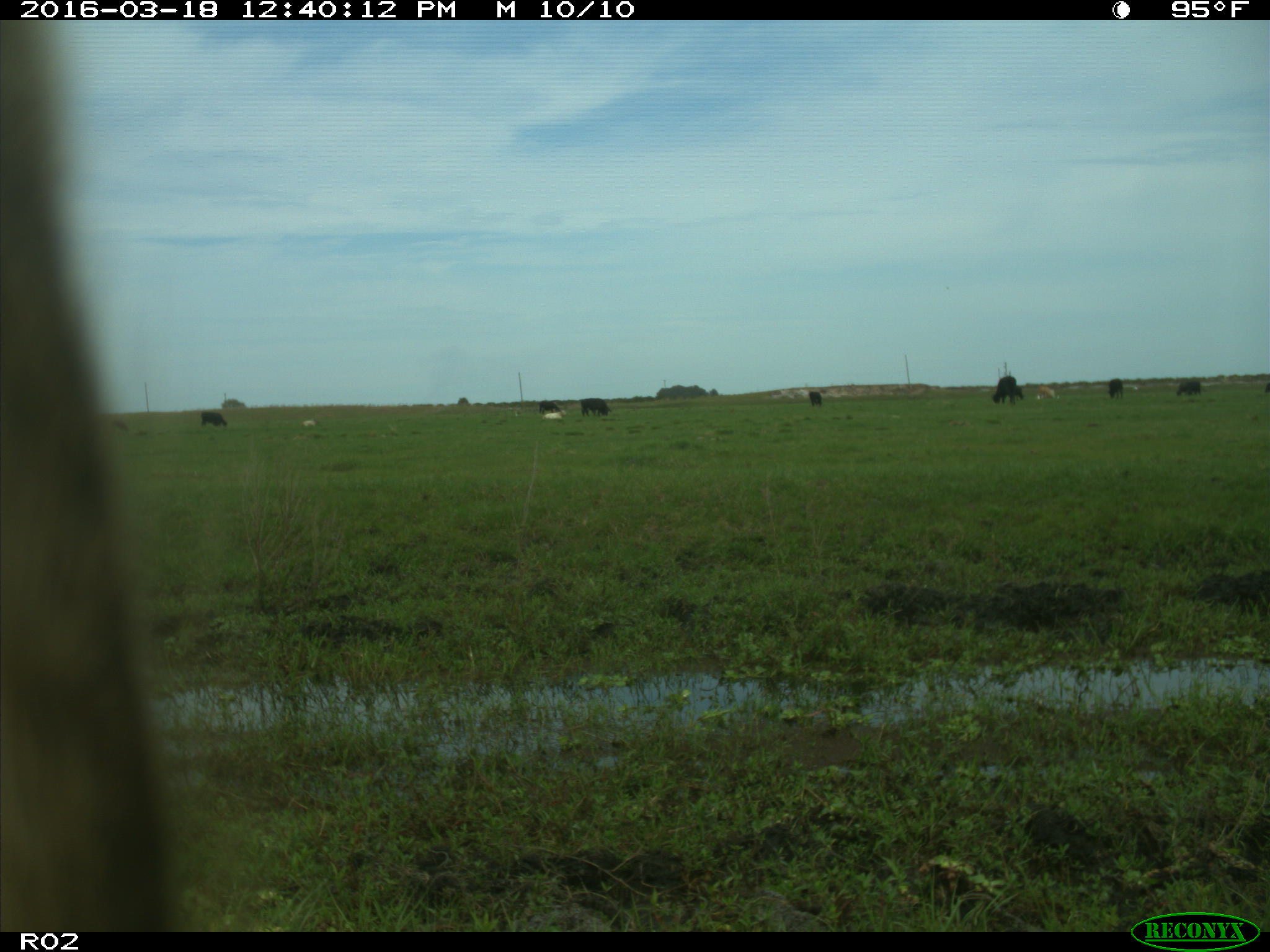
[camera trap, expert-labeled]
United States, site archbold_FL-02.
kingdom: Animalia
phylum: Chordata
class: Mammalia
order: Artiodactyla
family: Bovidae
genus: Bos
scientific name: Bos taurus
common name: domestic cow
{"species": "Bos taurus (domestic cow)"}